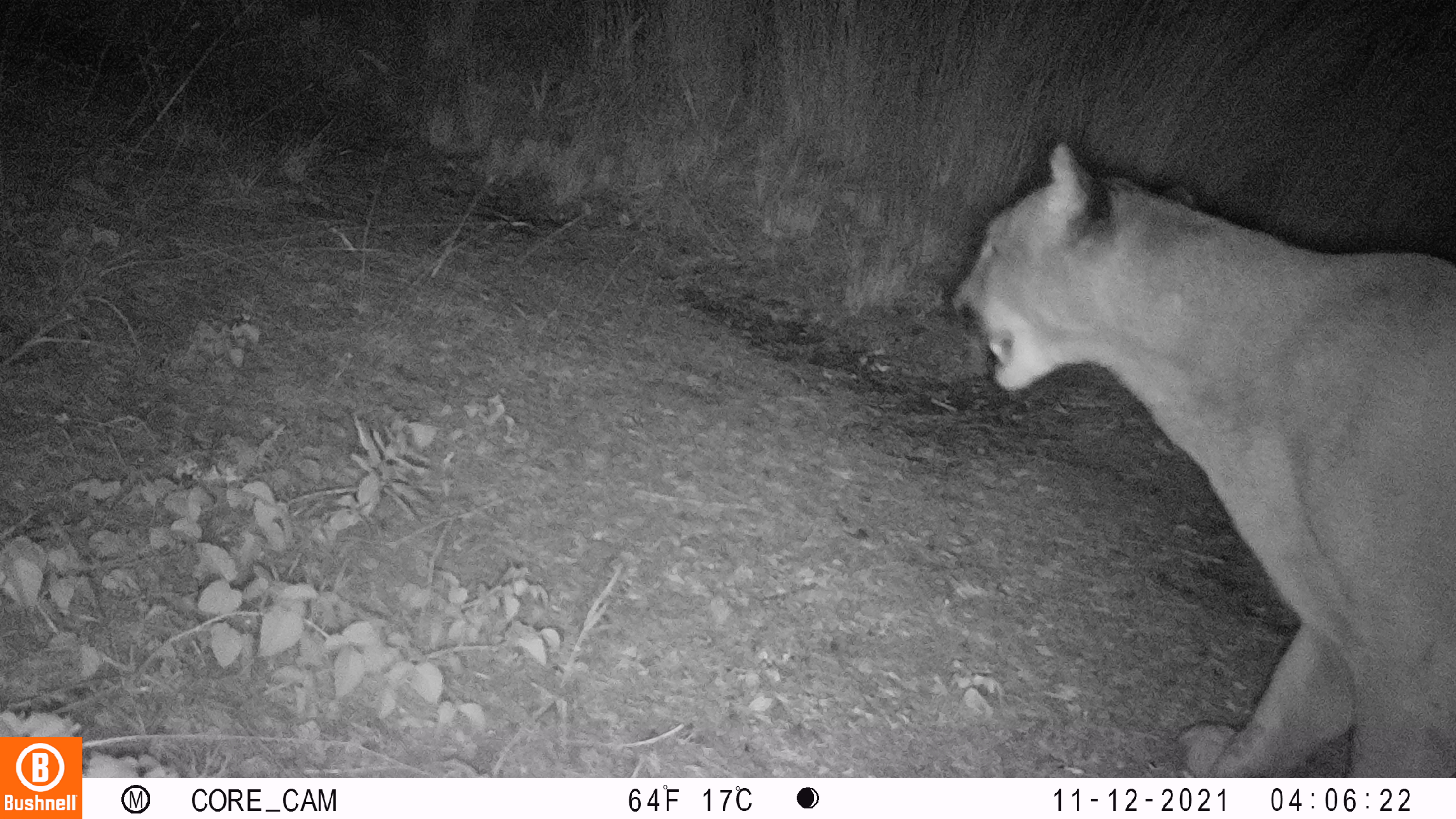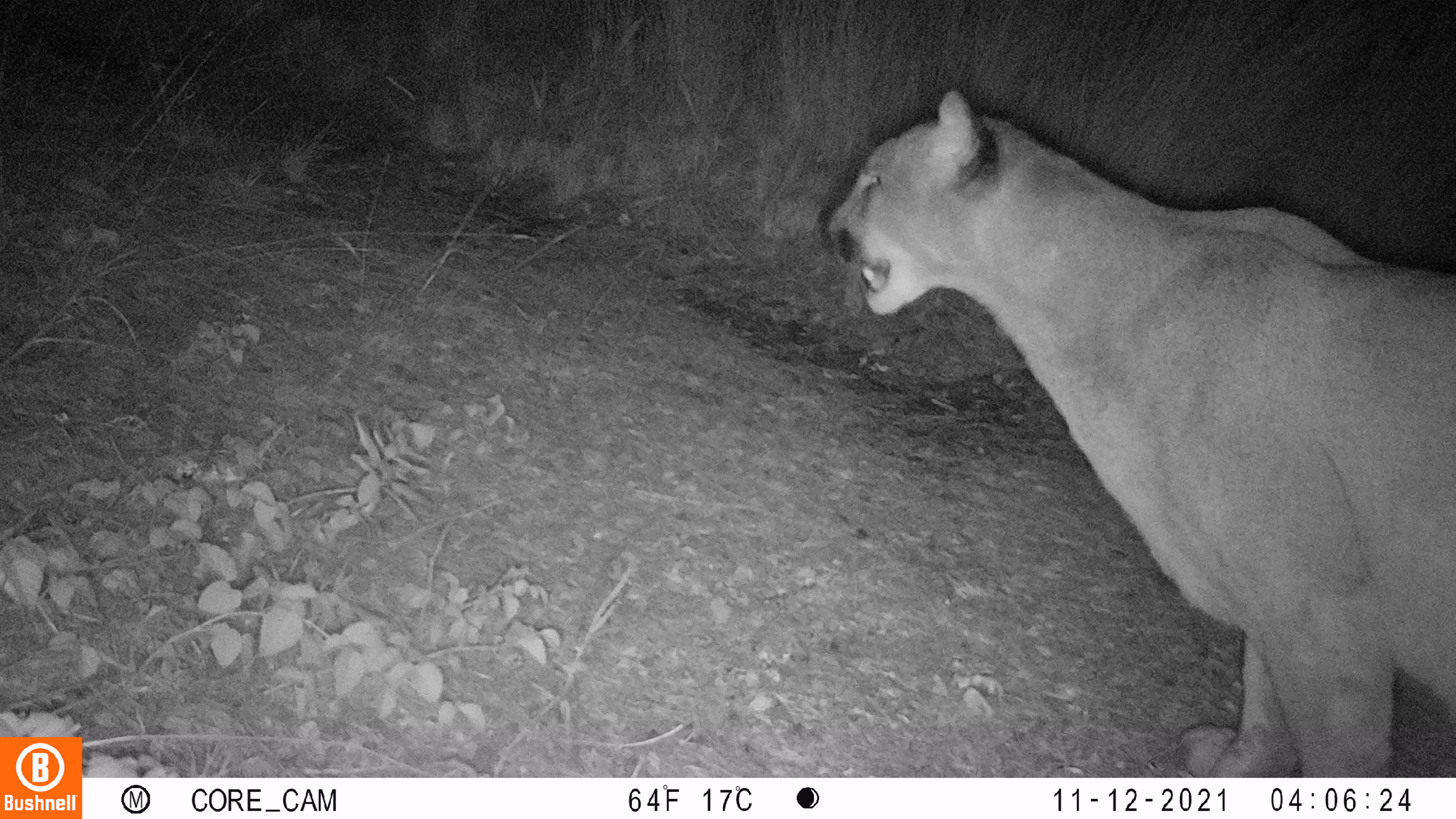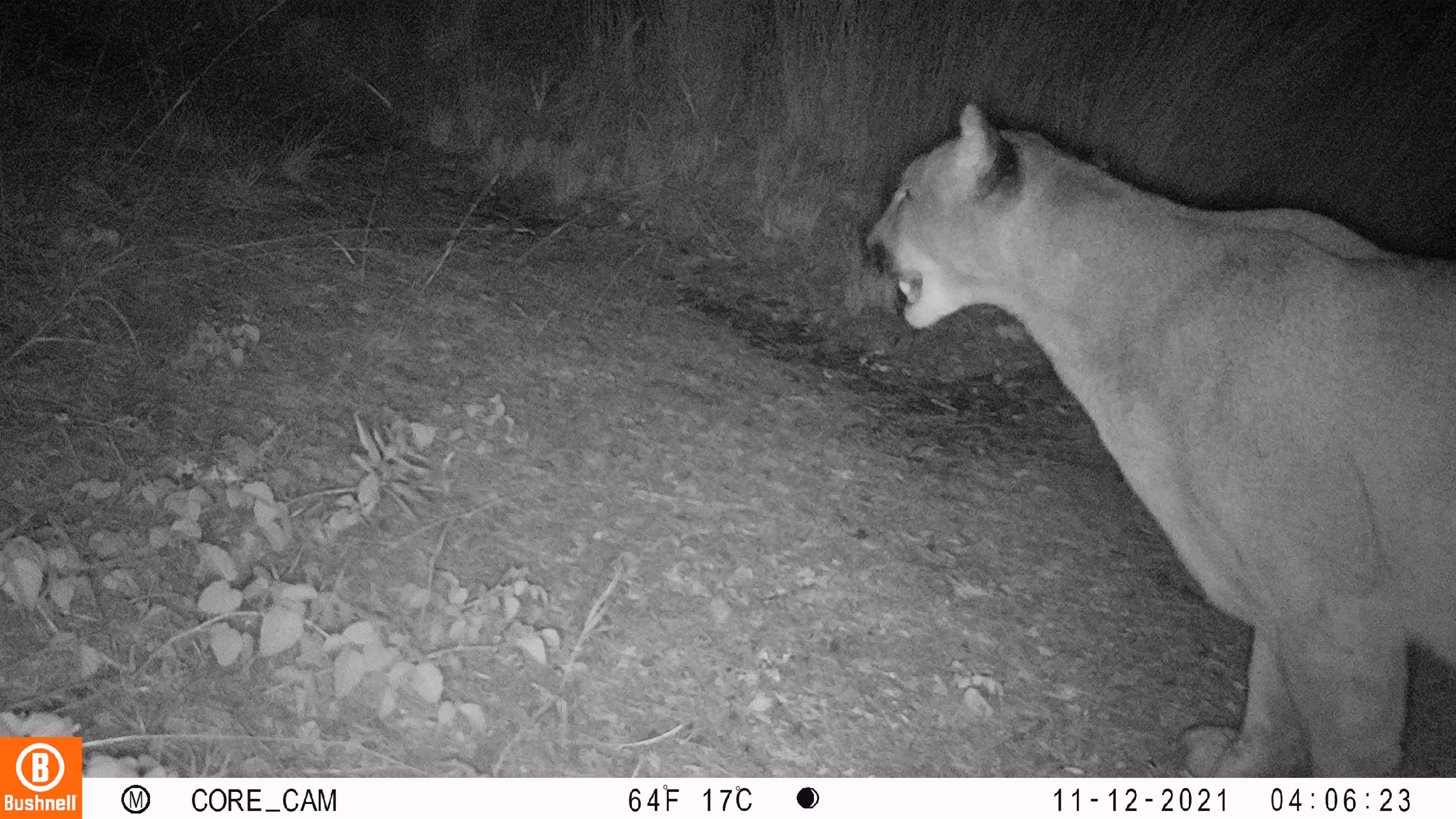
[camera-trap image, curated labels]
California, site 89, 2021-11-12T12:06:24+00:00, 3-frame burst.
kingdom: Animalia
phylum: Chordata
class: Mammalia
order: Carnivora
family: Felidae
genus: Lynx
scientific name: Lynx rufus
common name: bobcat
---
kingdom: Animalia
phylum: Chordata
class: Mammalia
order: Carnivora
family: Felidae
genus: Puma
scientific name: Puma concolor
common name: puma